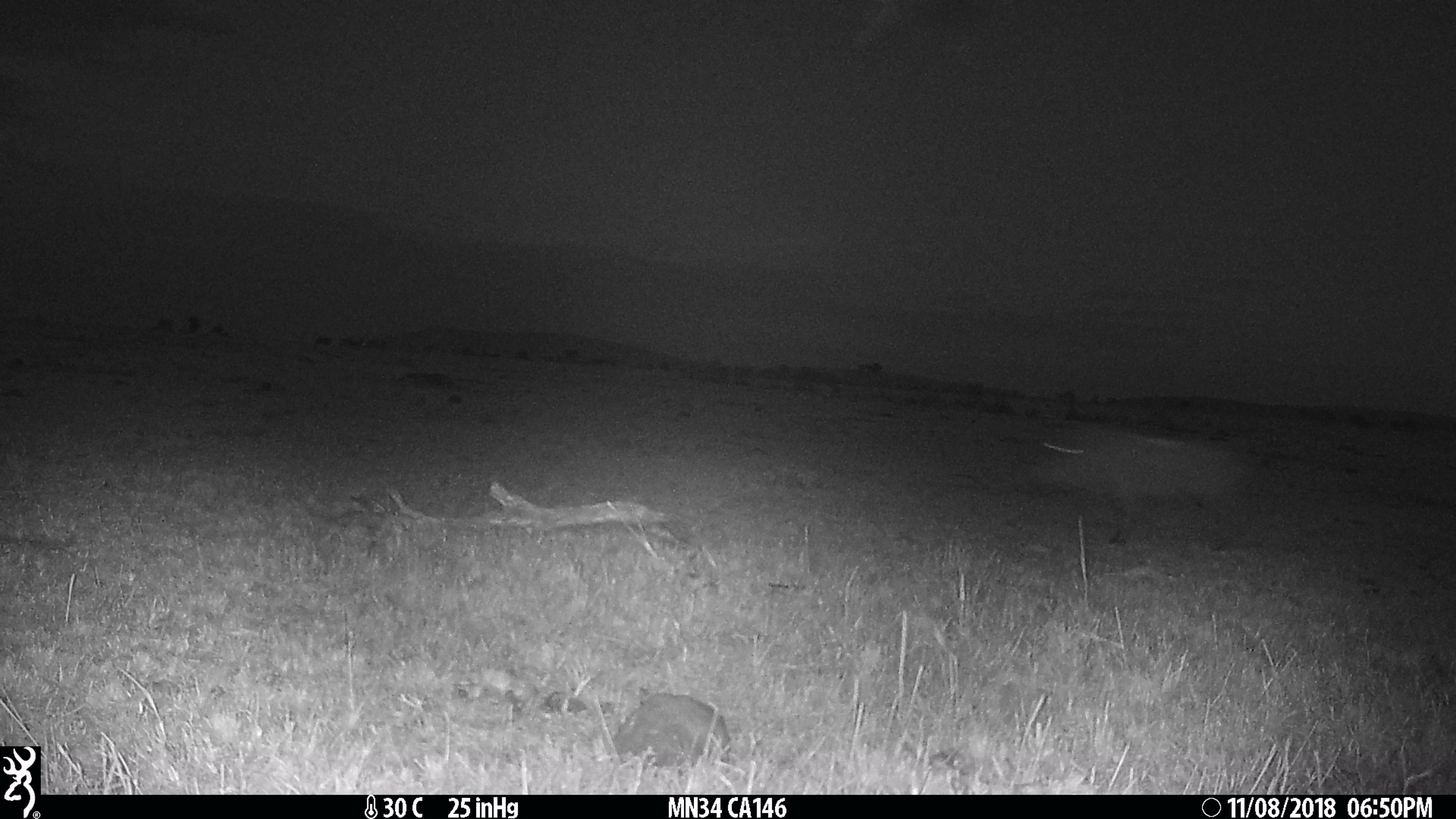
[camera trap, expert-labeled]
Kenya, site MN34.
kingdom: Animalia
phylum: Chordata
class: Mammalia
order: Artiodactyla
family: Suidae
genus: Phacochoerus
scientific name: Phacochoerus africanus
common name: common warthog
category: warthog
Warthog (common warthog) (Phacochoerus africanus).